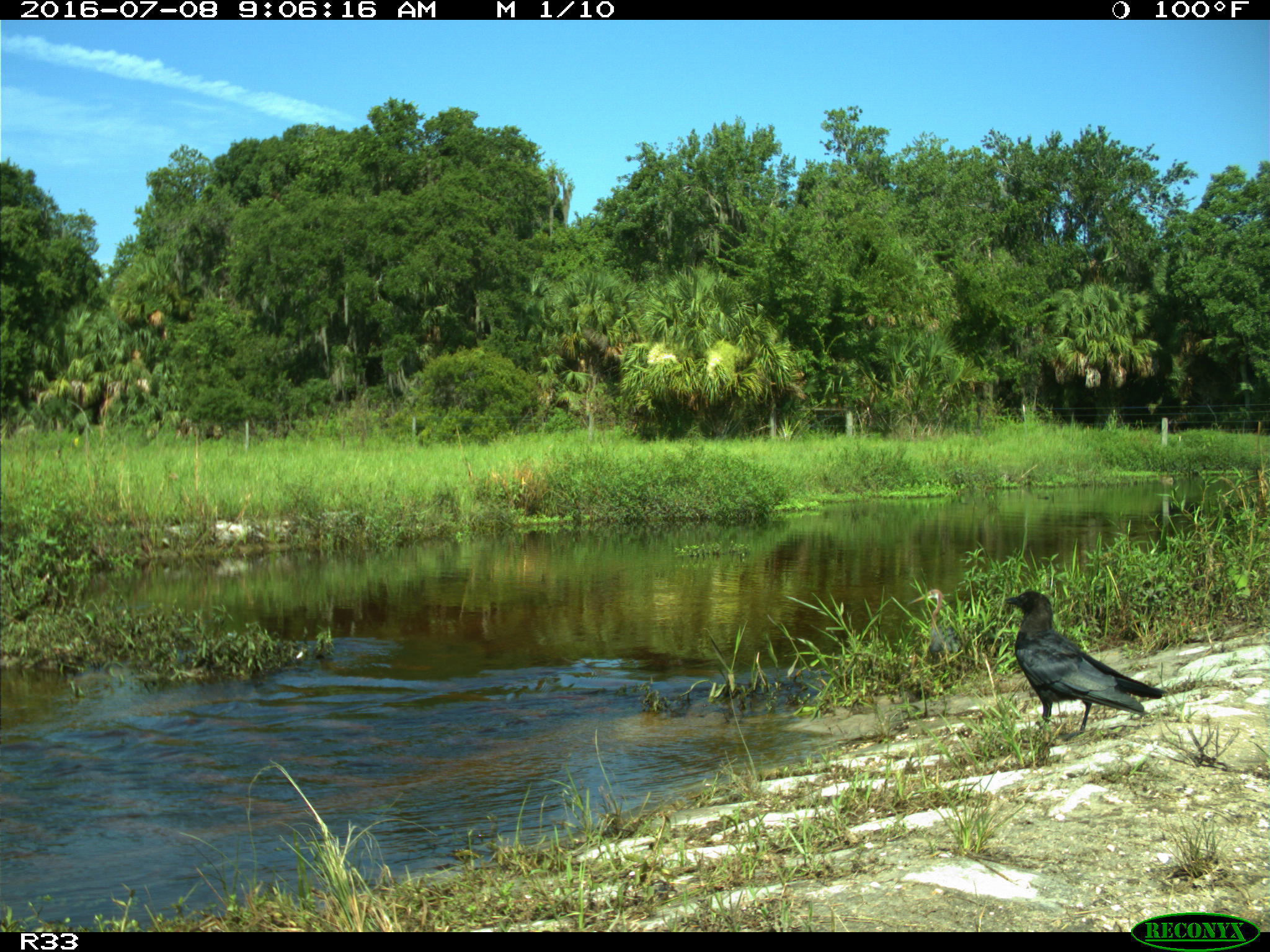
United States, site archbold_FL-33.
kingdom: Animalia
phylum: Chordata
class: Aves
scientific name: Aves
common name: birds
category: unidentified bird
Unidentified bird (birds) (Aves).